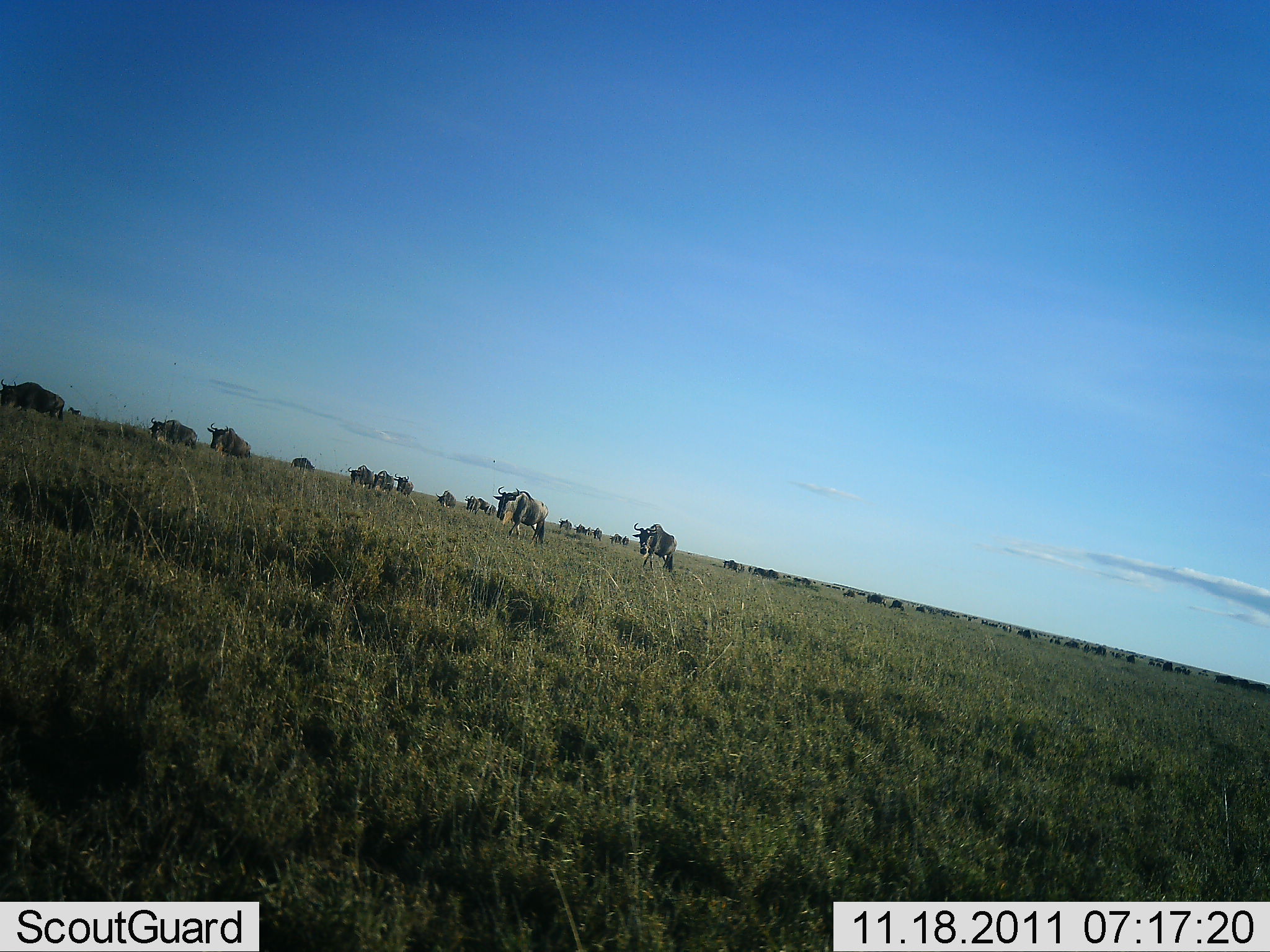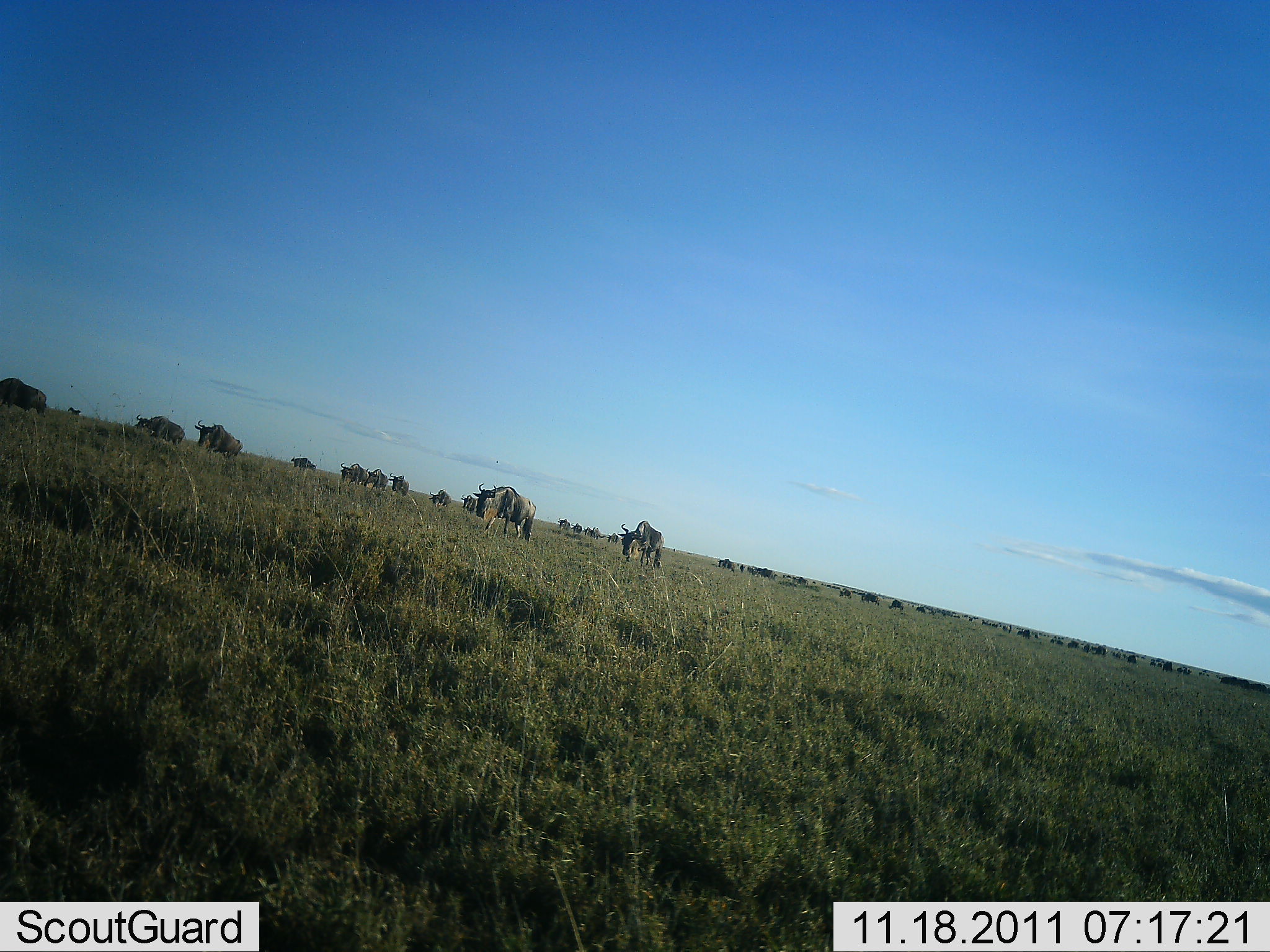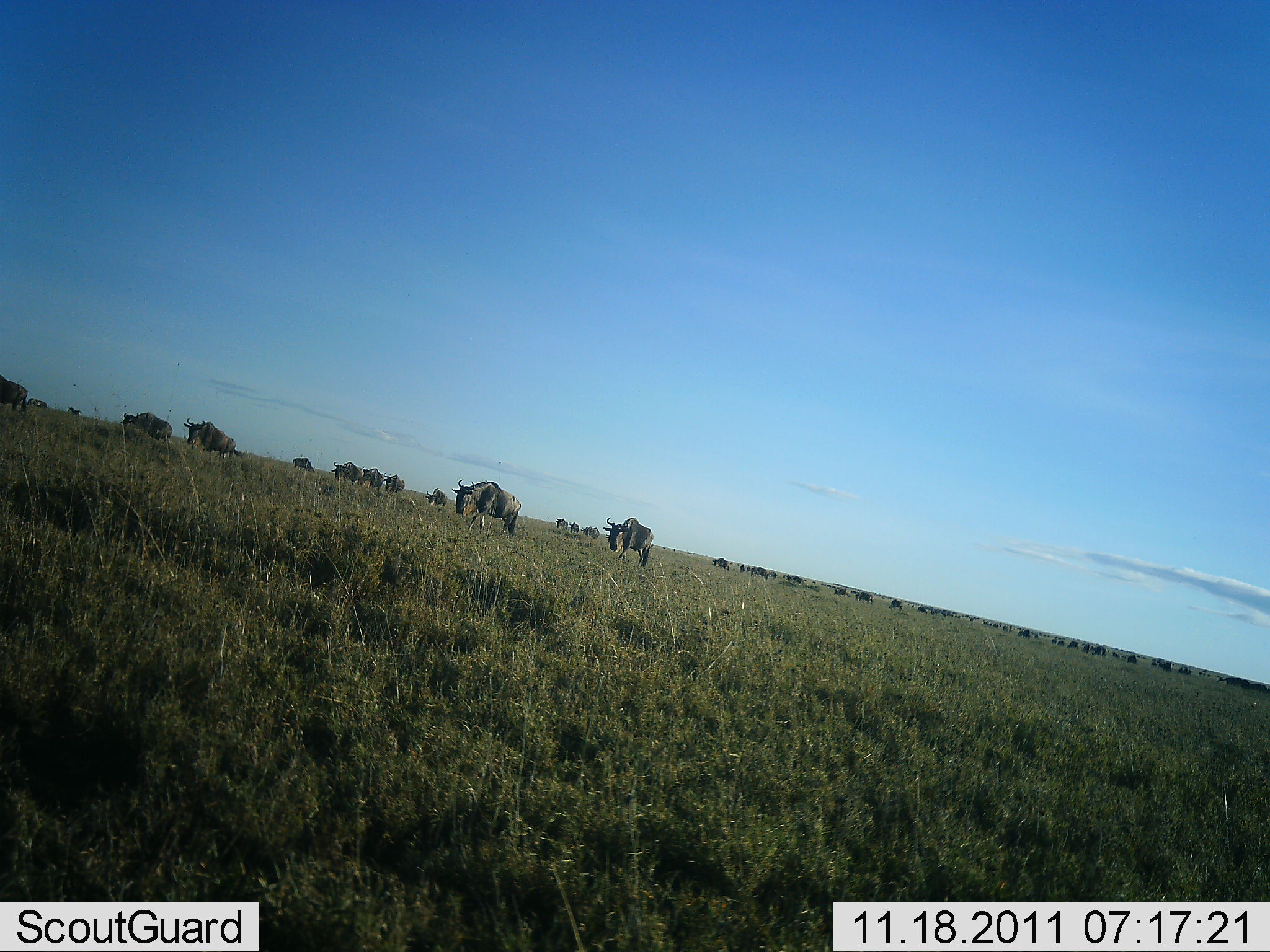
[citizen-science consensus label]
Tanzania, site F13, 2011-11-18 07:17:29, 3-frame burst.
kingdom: Animalia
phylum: Chordata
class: Mammalia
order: Artiodactyla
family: Bovidae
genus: Connochaetes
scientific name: Connochaetes taurinus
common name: blue wildebeest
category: wildebeest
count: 51+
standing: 30%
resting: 0%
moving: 100%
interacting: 0%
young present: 0%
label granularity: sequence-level